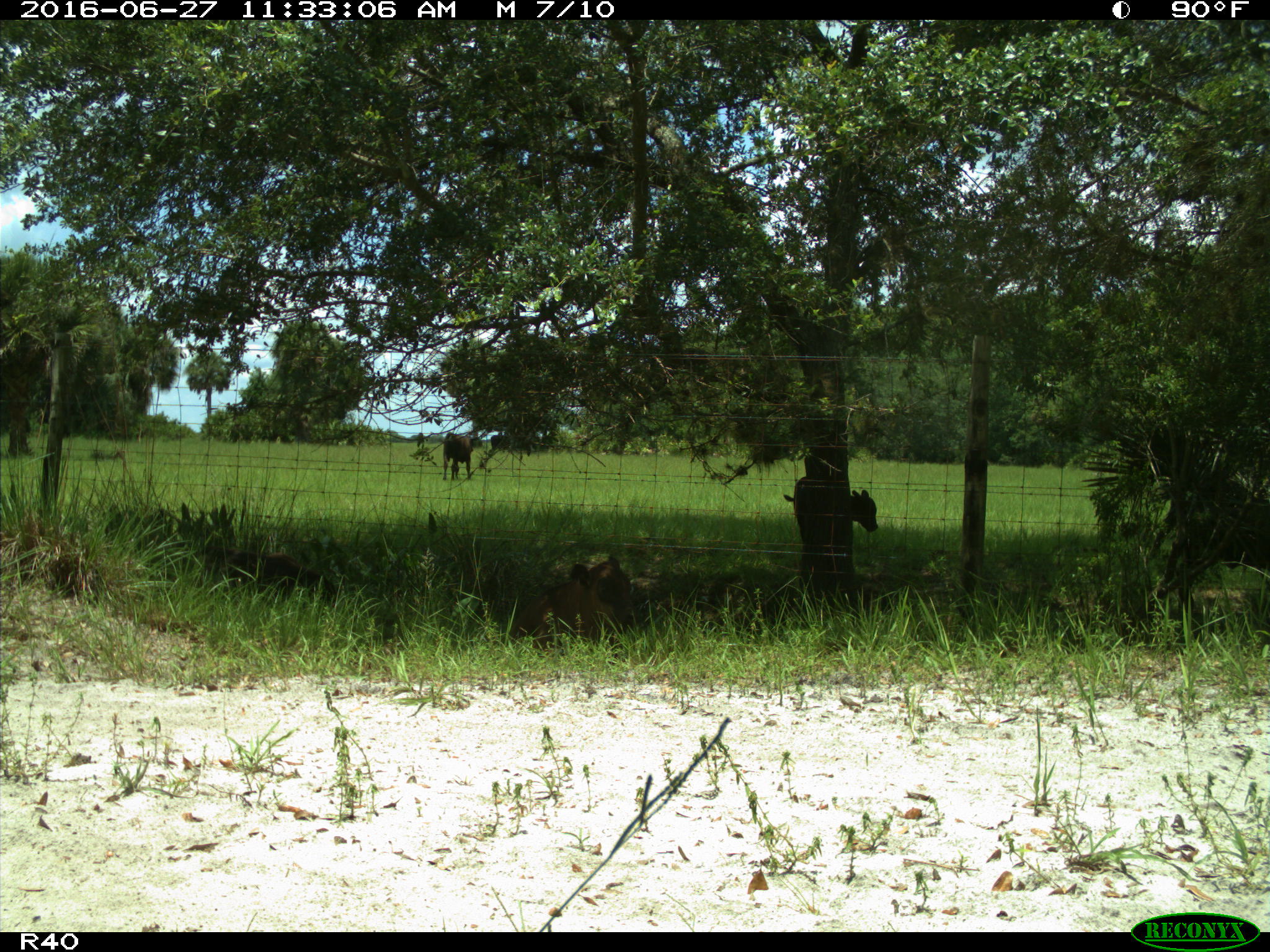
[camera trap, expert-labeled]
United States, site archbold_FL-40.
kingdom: Animalia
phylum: Chordata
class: Mammalia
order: Artiodactyla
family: Bovidae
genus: Bos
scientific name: Bos taurus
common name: domestic cow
Bos taurus (domestic cow).